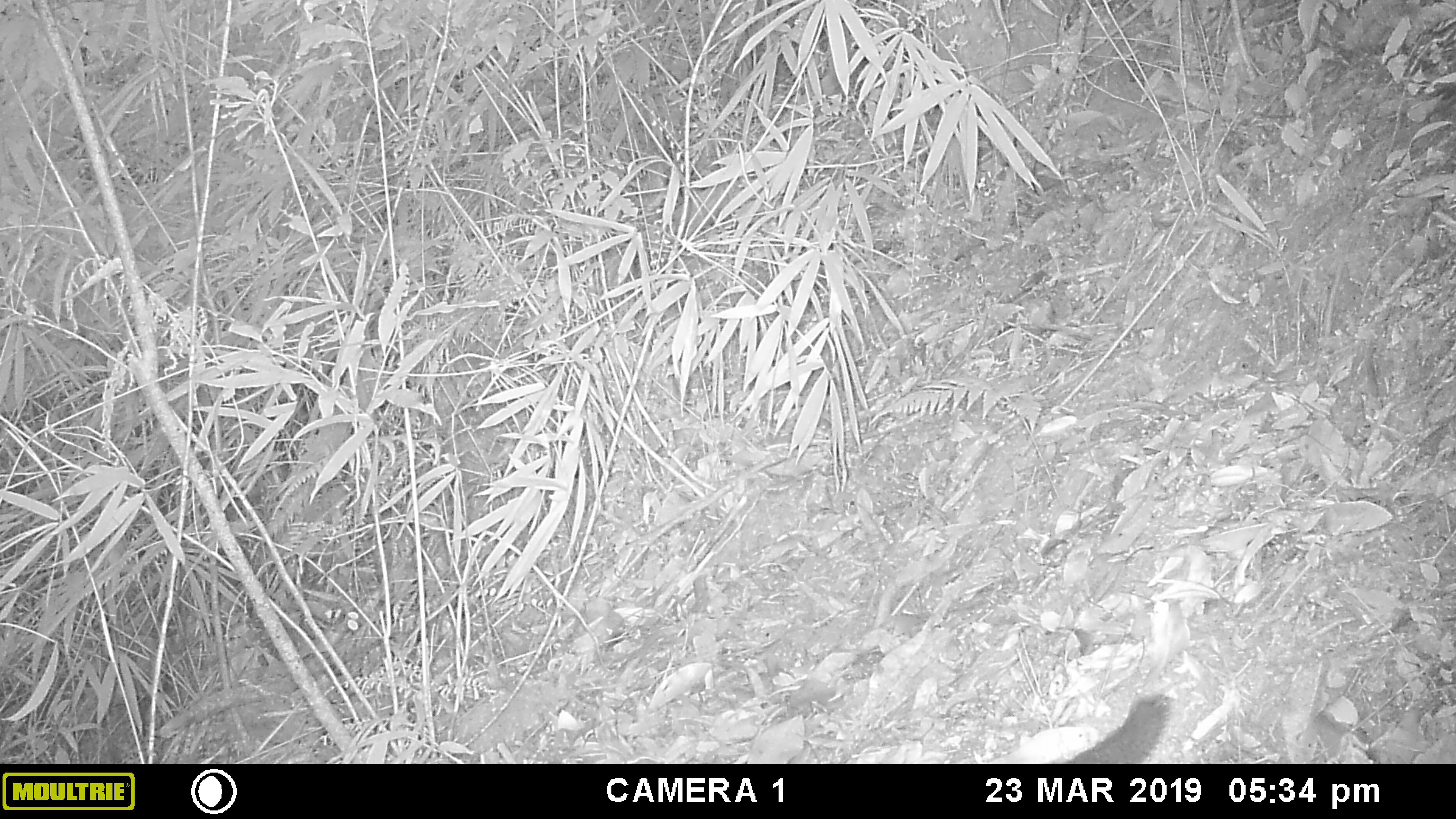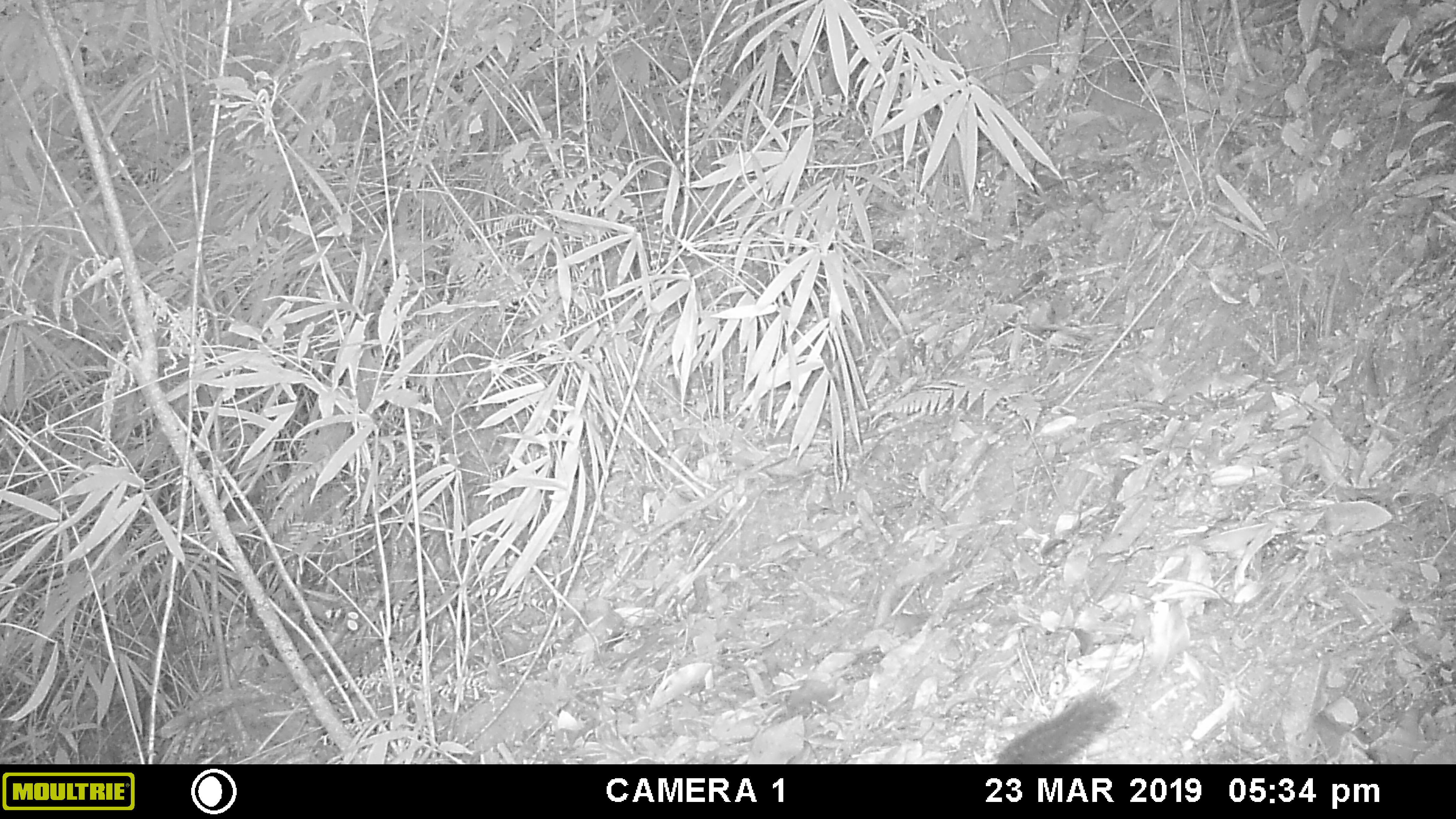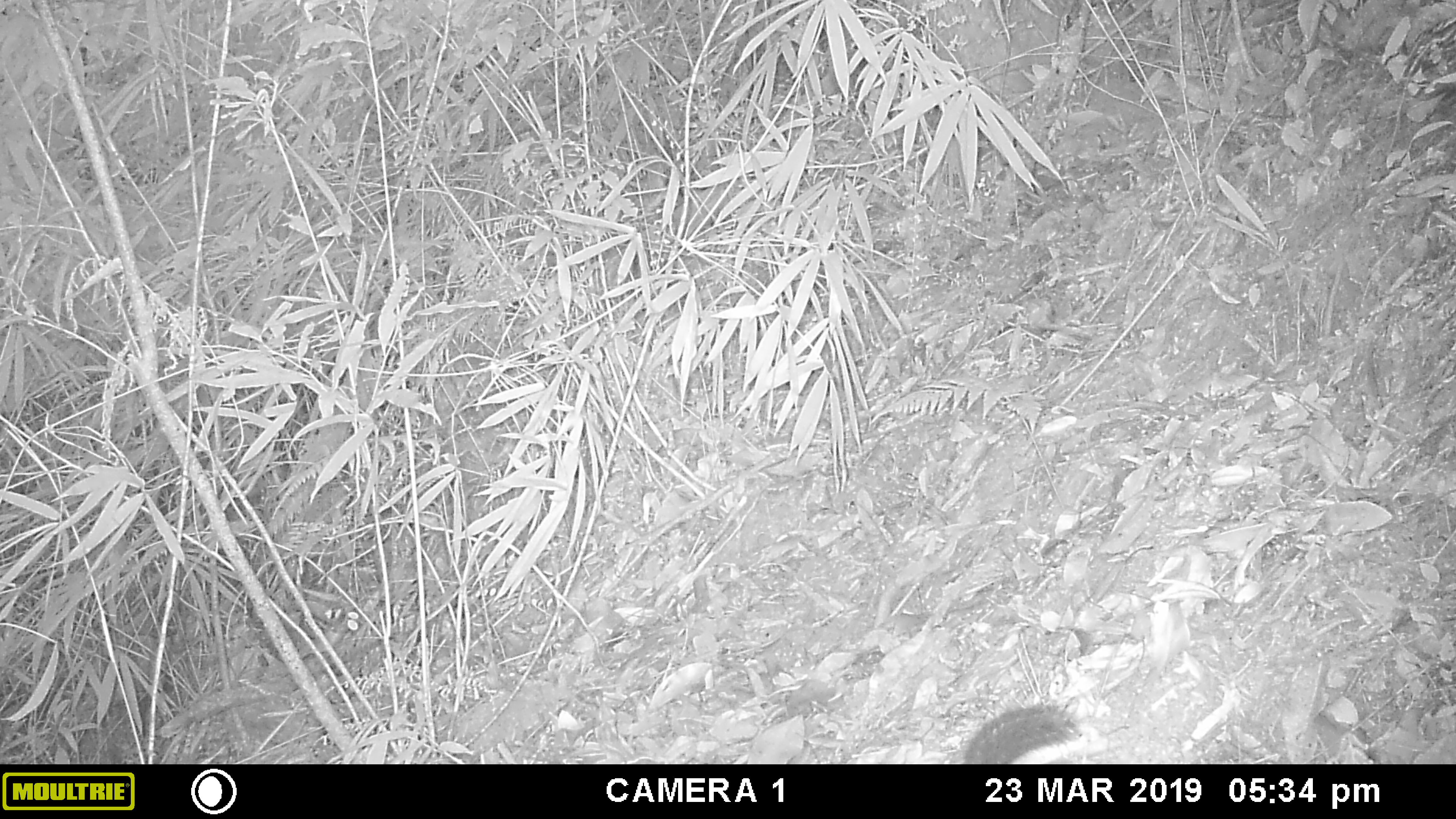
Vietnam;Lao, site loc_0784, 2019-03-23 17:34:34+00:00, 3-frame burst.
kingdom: Animalia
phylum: Chordata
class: Mammalia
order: Rodentia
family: Sciuridae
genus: Dremomys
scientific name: Dremomys rufigenis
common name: red-cheeked squirrel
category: red cheeked squirrel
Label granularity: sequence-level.